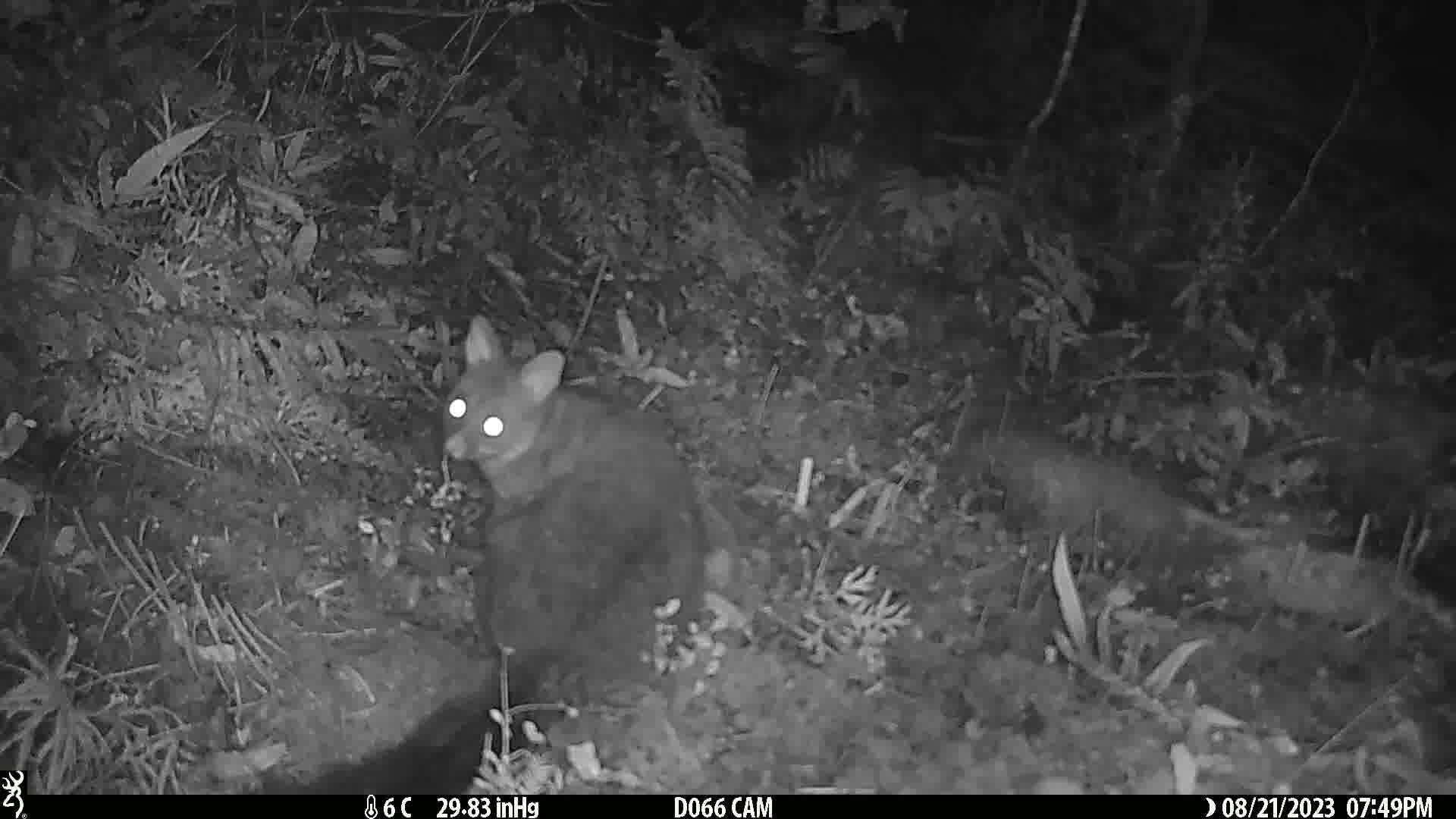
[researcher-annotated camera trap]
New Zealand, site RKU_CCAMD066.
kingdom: Animalia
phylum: Chordata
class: Mammalia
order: Diprotodontia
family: Phalangeridae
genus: Trichosurus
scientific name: Trichosurus vulpecula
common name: common brushtail possum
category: possum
Possum (common brushtail possum) (Trichosurus vulpecula).